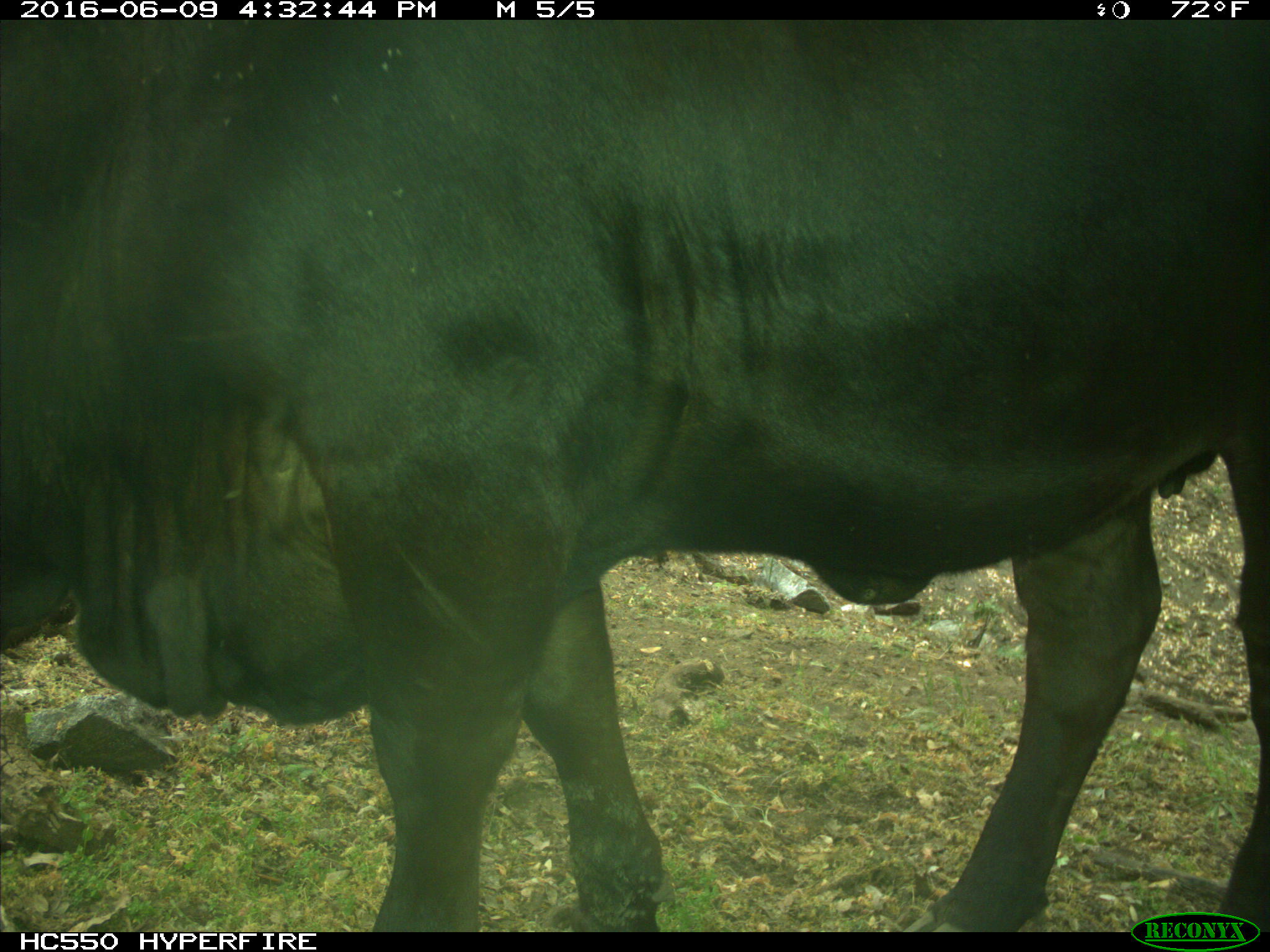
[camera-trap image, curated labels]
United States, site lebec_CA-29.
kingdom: Animalia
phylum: Chordata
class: Mammalia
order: Artiodactyla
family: Bovidae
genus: Bos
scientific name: Bos taurus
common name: domestic cow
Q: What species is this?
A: Bos taurus (domestic cow).